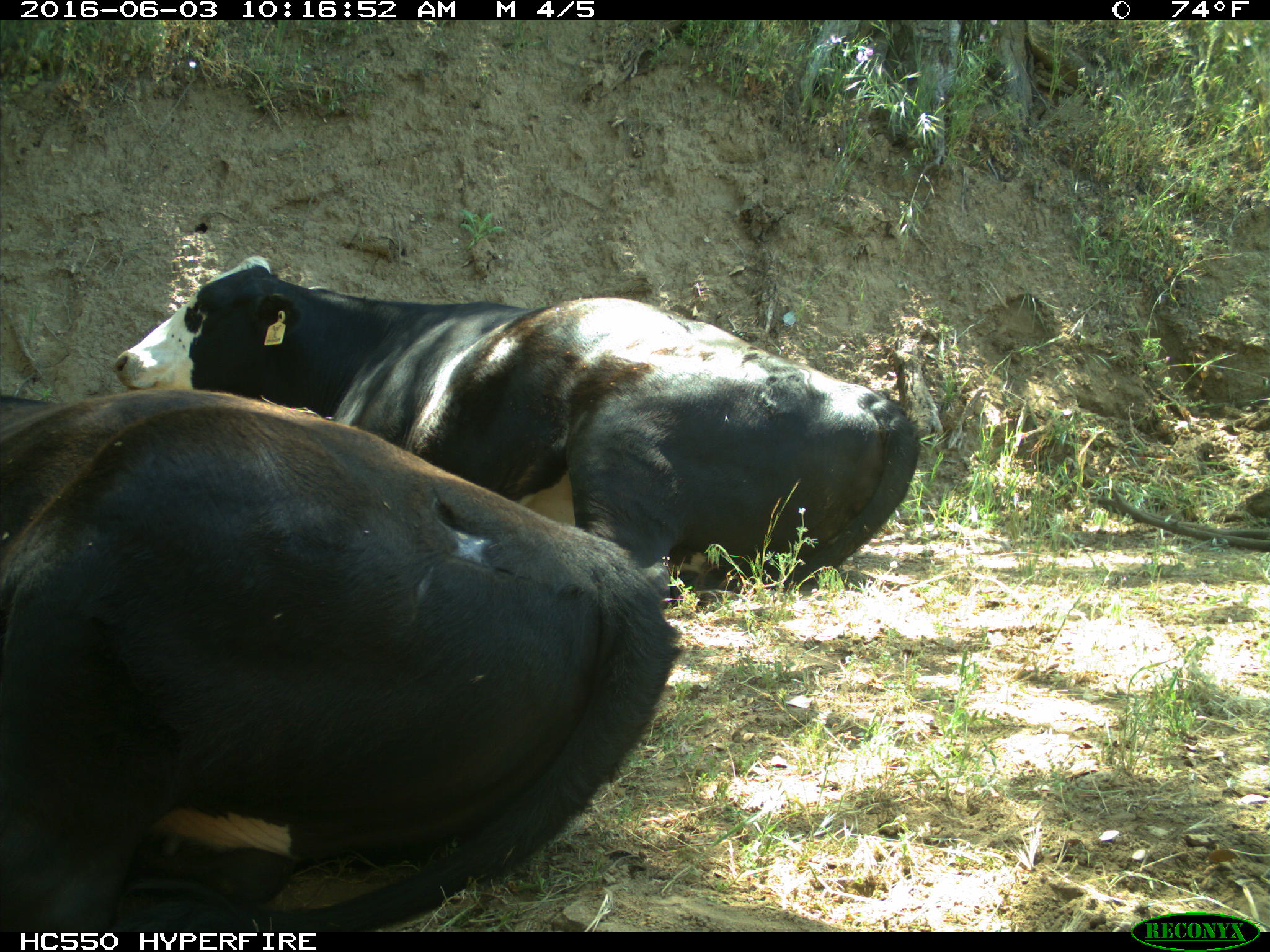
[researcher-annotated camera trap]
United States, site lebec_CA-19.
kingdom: Animalia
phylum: Chordata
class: Mammalia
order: Artiodactyla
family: Bovidae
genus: Bos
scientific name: Bos taurus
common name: domestic cow